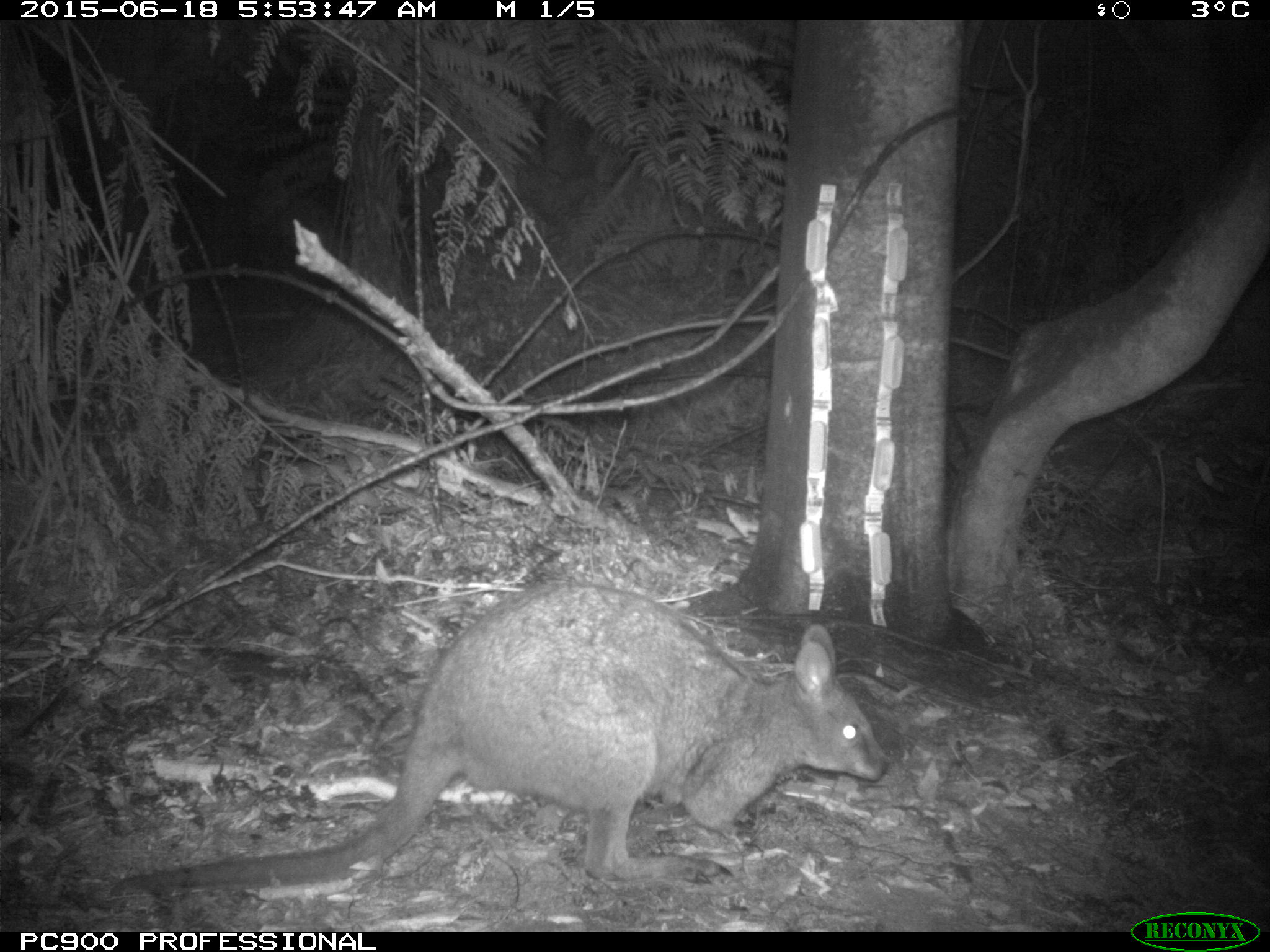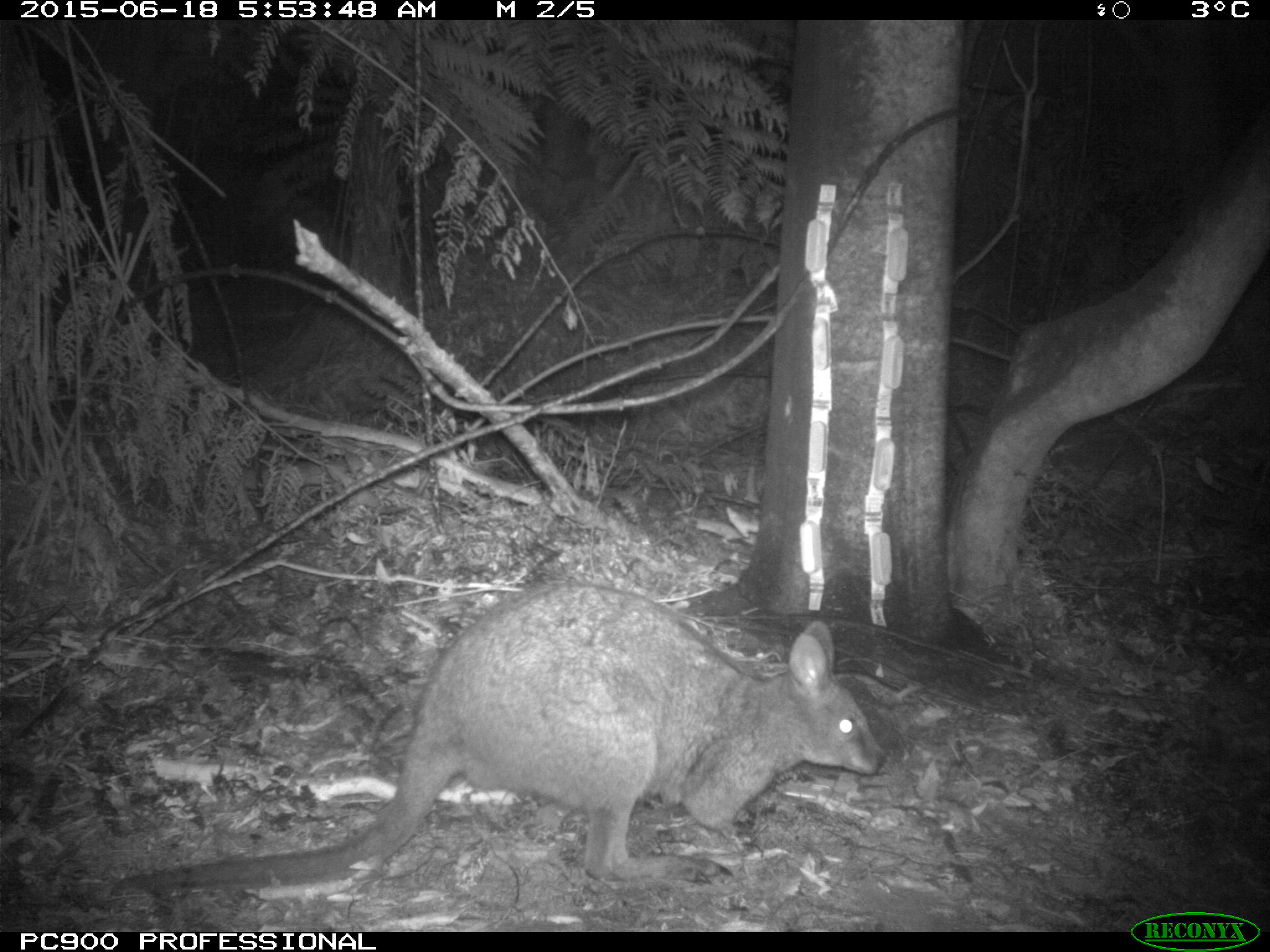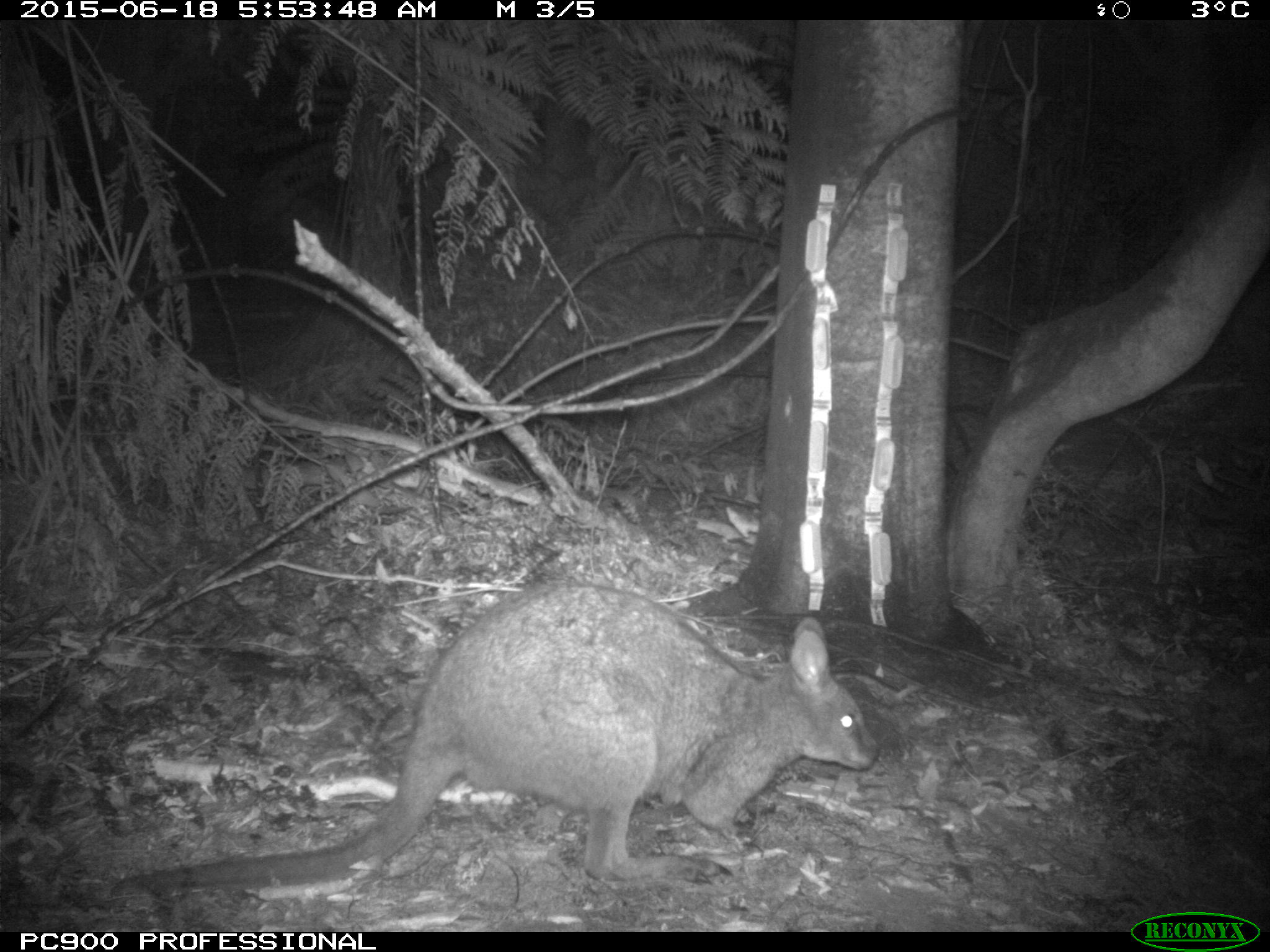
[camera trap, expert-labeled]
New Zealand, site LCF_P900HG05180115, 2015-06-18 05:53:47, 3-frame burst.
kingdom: Animalia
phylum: Chordata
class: Mammalia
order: Diprotodontia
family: Macropodidae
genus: Notamacropus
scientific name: Notamacropus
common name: wallaby